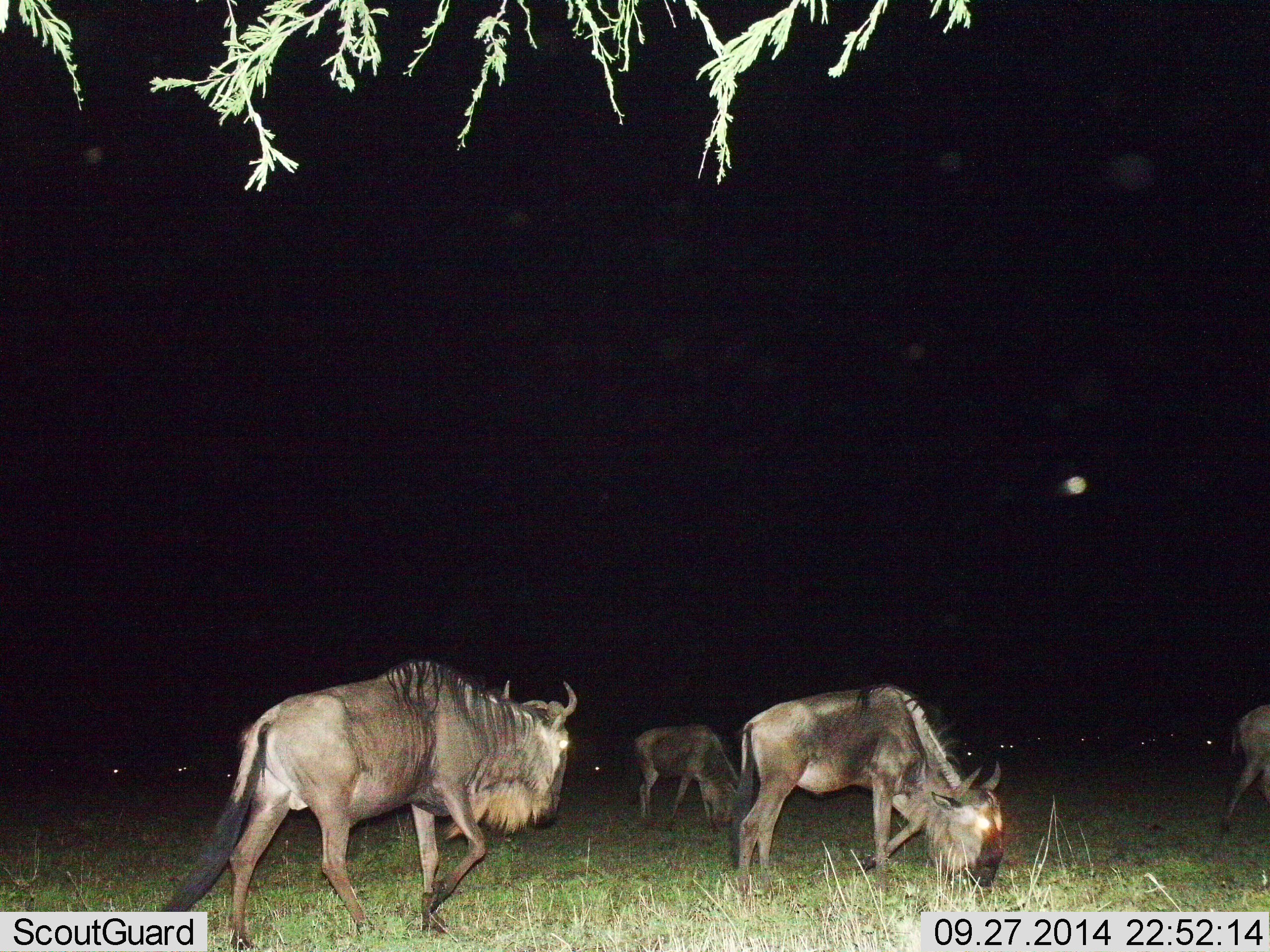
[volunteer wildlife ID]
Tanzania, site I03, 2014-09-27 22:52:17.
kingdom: Animalia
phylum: Chordata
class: Mammalia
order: Artiodactyla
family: Bovidae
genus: Connochaetes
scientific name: Connochaetes taurinus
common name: blue wildebeest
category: wildebeest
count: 11-50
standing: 30%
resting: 0%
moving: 70%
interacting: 0%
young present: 0%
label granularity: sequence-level